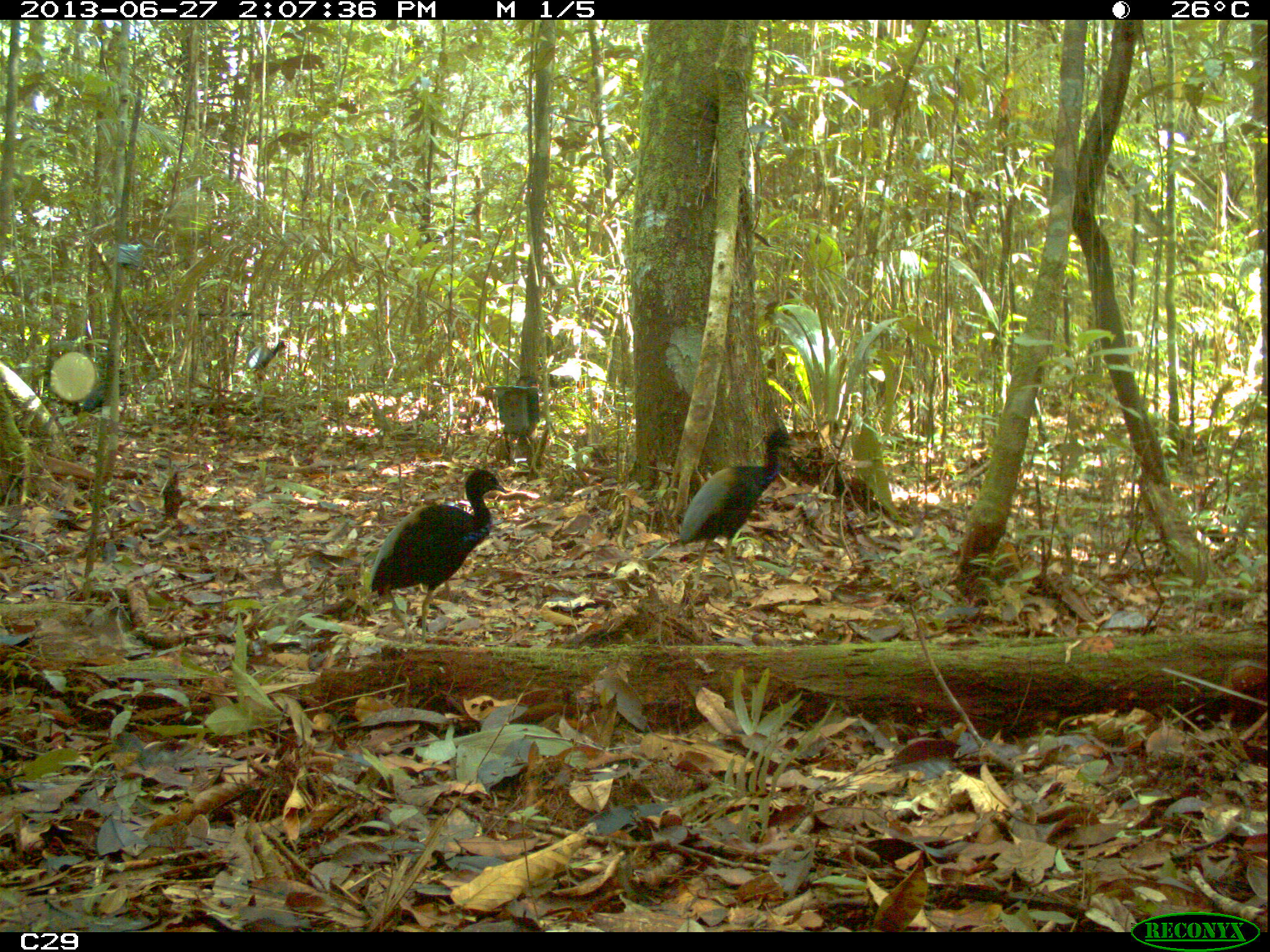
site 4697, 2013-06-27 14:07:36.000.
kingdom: Animalia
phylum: Chordata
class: Aves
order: Gruiformes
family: Psophiidae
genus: Psophia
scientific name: Psophia crepitans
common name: gray-winged trumpeter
Psophia crepitans (gray-winged trumpeter), count 4, age adult.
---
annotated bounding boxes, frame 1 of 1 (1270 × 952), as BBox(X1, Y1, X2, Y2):
psophia crepitans: BBox(367, 468, 513, 648); BBox(679, 425, 794, 592); BBox(246, 339, 287, 389)